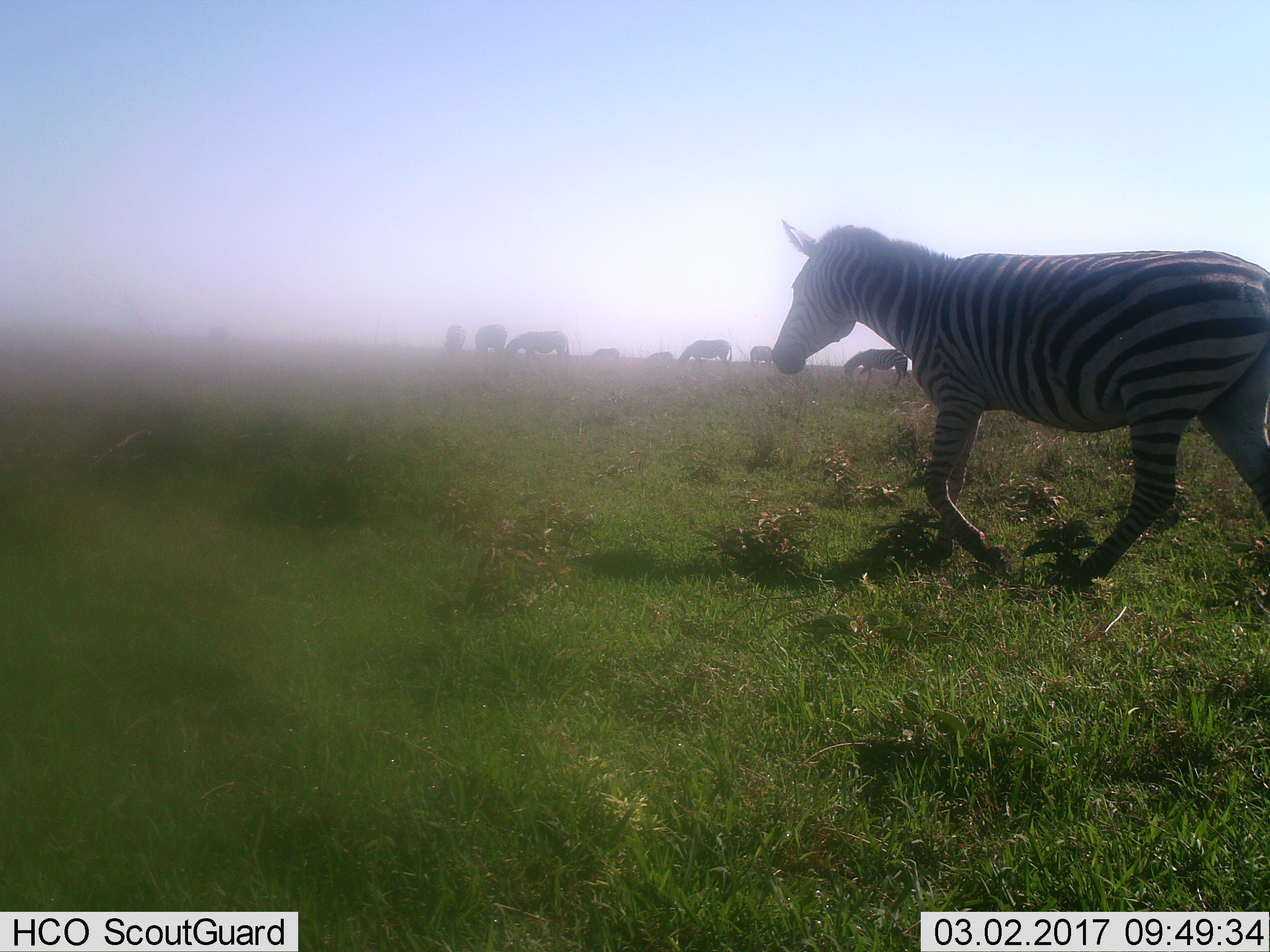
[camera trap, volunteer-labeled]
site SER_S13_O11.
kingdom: Animalia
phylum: Chordata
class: Mammalia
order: Perissodactyla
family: Equidae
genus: Equus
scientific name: Equus quagga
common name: plains zebra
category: zebraplains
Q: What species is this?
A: Zebraplains (plains zebra) (Equus quagga).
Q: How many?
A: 9.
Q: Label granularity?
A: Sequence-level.